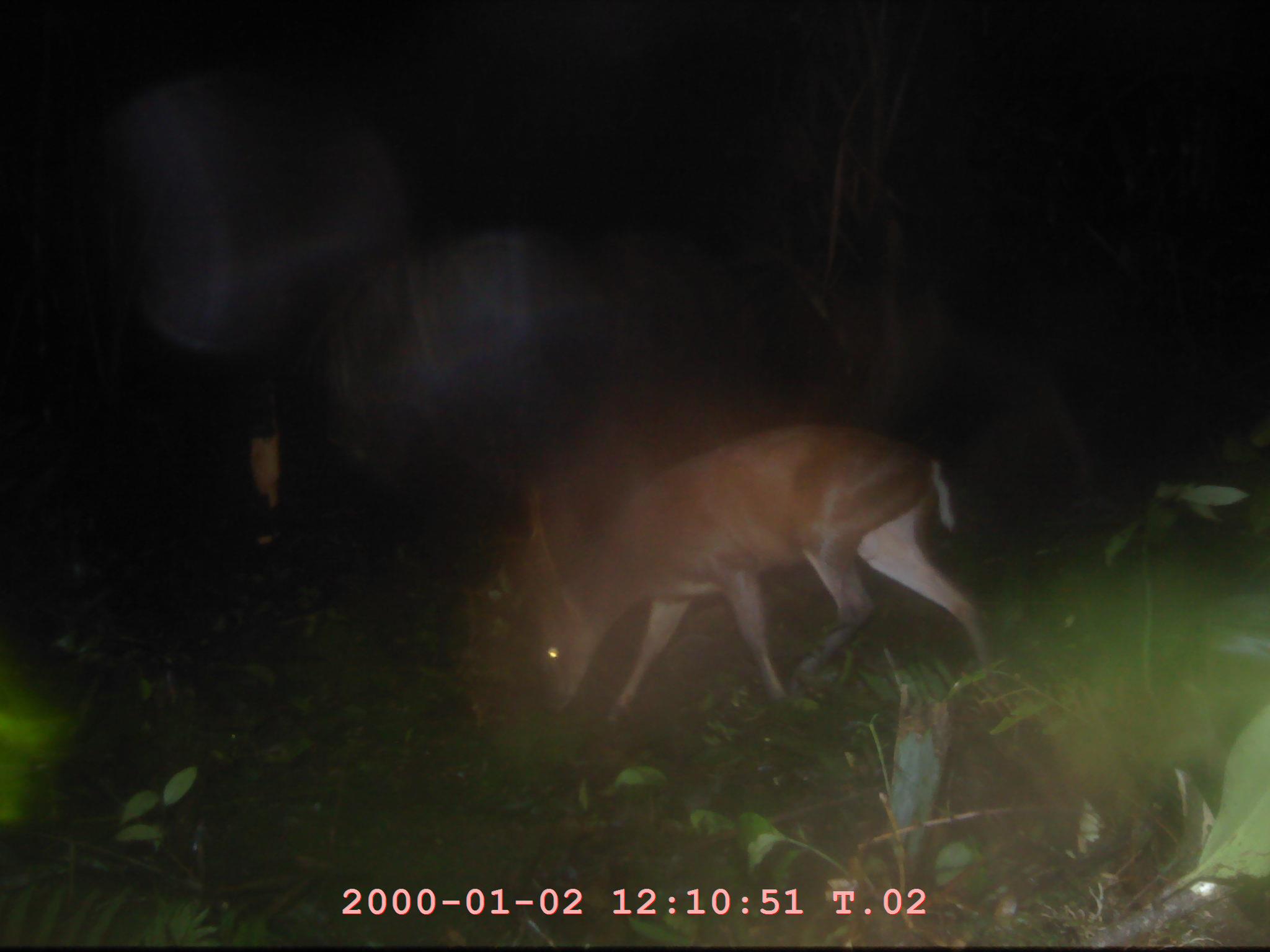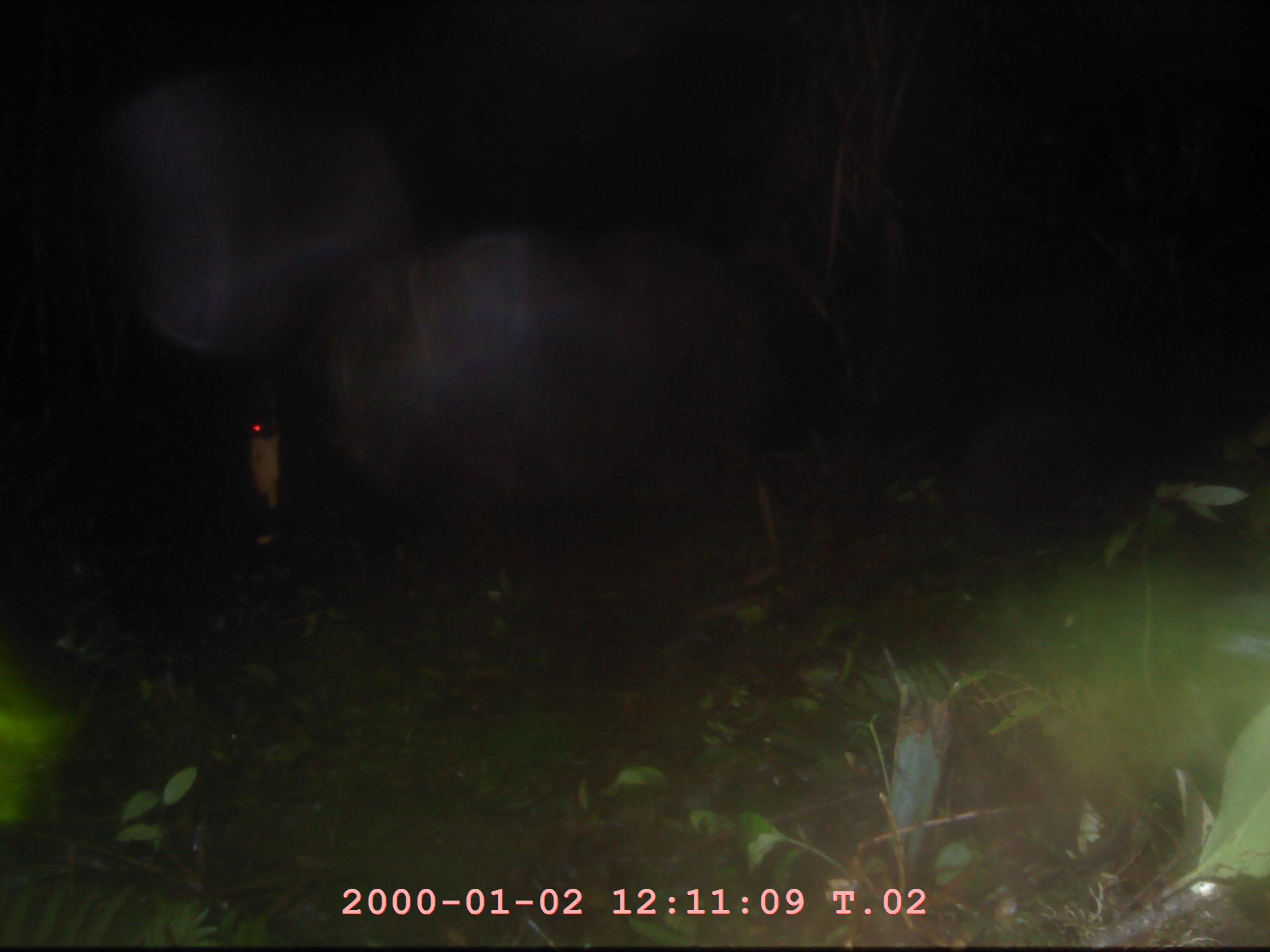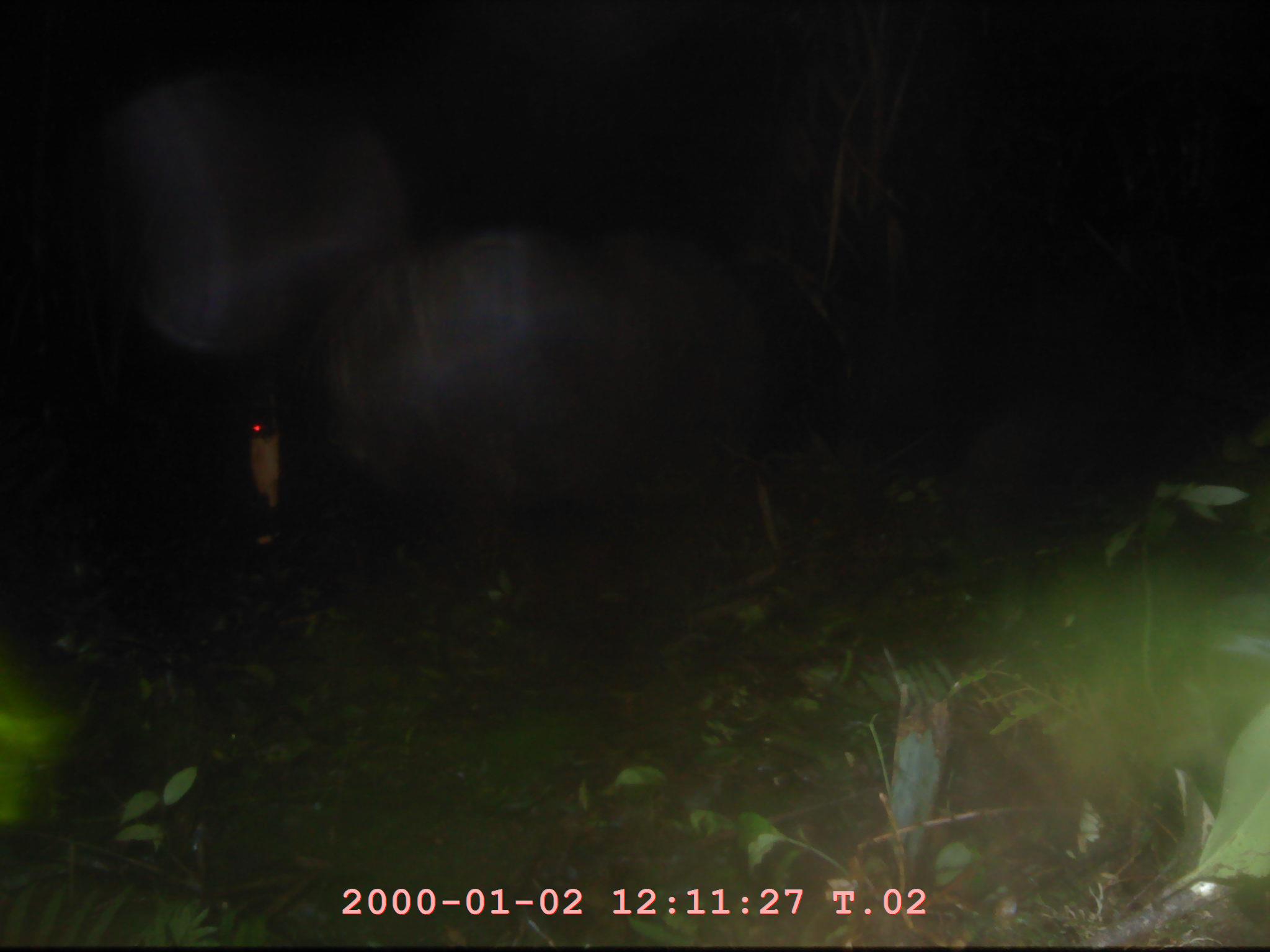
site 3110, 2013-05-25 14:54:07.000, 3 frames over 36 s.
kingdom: Animalia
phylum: Chordata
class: Mammalia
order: Artiodactyla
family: Cervidae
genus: Muntiacus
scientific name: Muntiacus muntjak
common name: southern red muntjac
Muntiacus muntjak (southern red muntjac), count 1.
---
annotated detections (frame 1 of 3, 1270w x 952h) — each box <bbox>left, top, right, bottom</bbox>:
muntiacus muntjak: <bbox>517, 424, 999, 727</bbox>